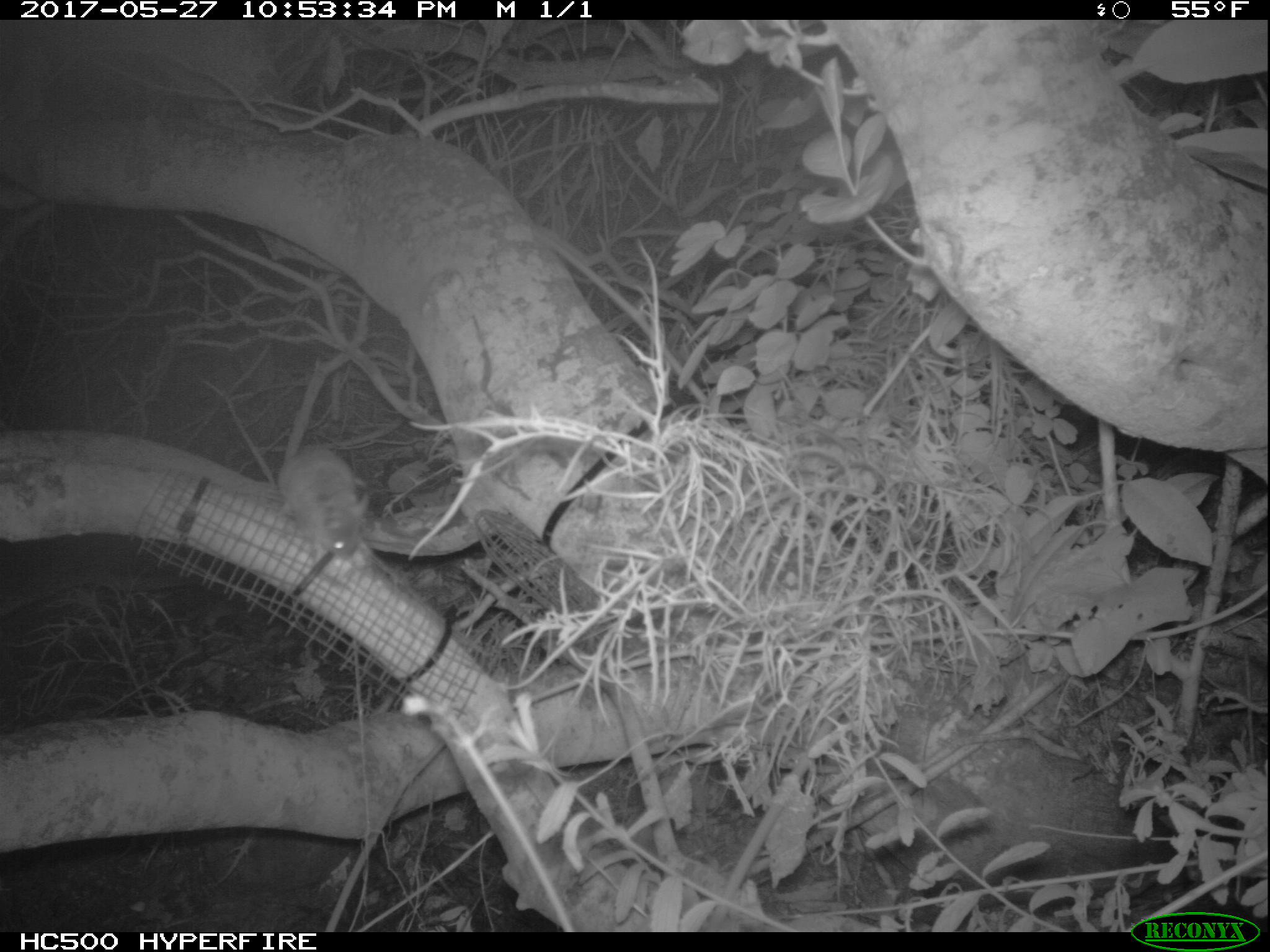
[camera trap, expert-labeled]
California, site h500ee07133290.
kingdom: Animalia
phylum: Chordata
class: Mammalia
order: Rodentia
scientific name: Rodentia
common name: rodent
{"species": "rodent (Rodentia)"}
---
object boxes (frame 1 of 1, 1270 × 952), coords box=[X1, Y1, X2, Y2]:
rodent: box=[273, 446, 368, 560]